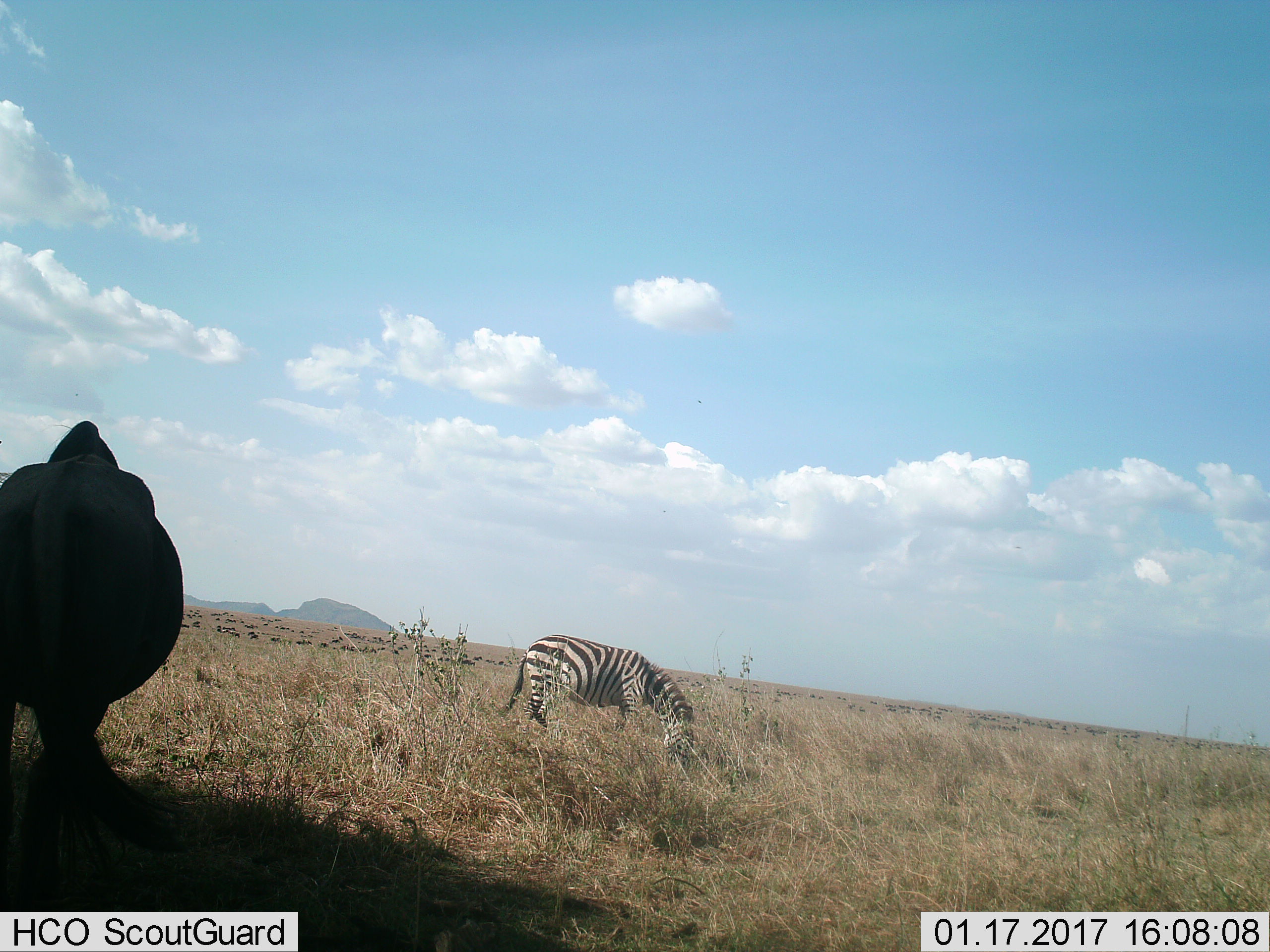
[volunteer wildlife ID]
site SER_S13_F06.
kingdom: Animalia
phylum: Chordata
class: Mammalia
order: Artiodactyla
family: Bovidae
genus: Connochaetes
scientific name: Connochaetes taurinus taurinus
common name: blue wildebeest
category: wildebeestblue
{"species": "wildebeestblue (blue wildebeest) (Connochaetes taurinus taurinus)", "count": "51+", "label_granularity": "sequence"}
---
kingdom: Animalia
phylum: Chordata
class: Mammalia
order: Perissodactyla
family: Equidae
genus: Equus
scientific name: Equus quagga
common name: plains zebra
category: zebraplains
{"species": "zebraplains (plains zebra) (Equus quagga)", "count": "1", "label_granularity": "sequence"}